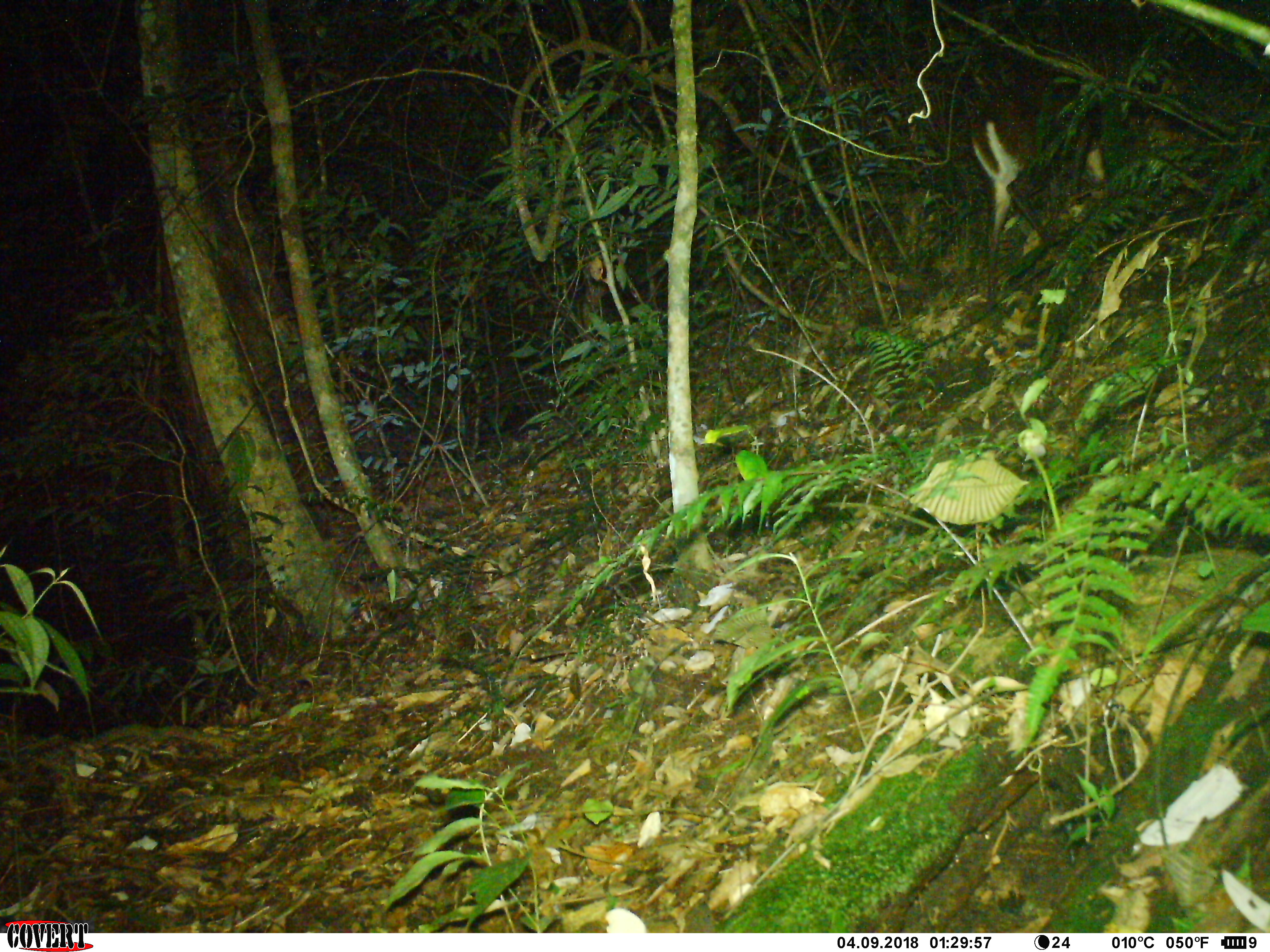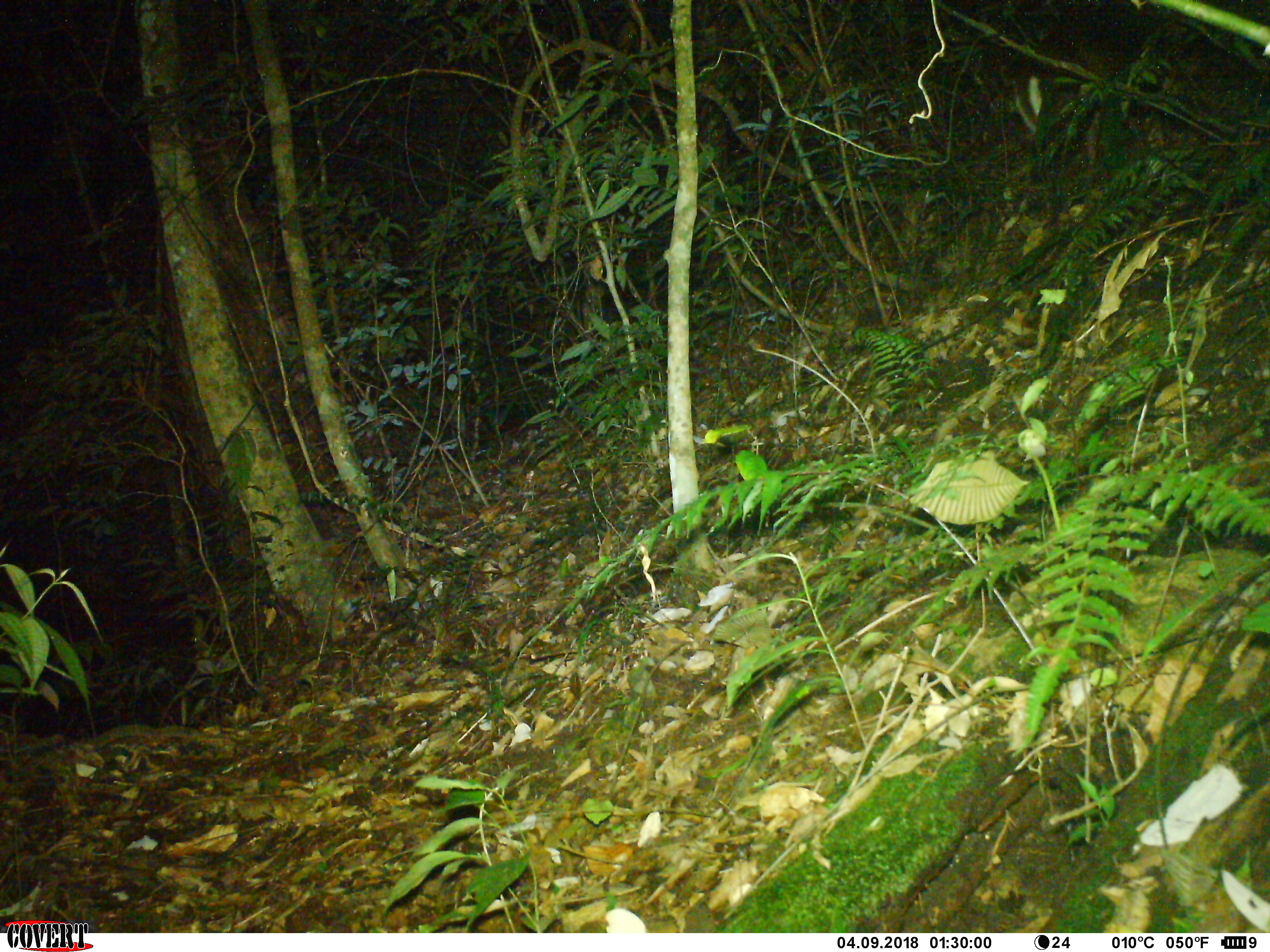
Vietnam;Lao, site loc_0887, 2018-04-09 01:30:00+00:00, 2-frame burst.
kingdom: Animalia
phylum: Chordata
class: Mammalia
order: Artiodactyla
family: Cervidae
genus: Muntiacus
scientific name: Muntiacus rooseveltorum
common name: roosevelt's muntjac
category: roosevelts muntjac group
Roosevelts muntjac group (roosevelt's muntjac) (Muntiacus rooseveltorum). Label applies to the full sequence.